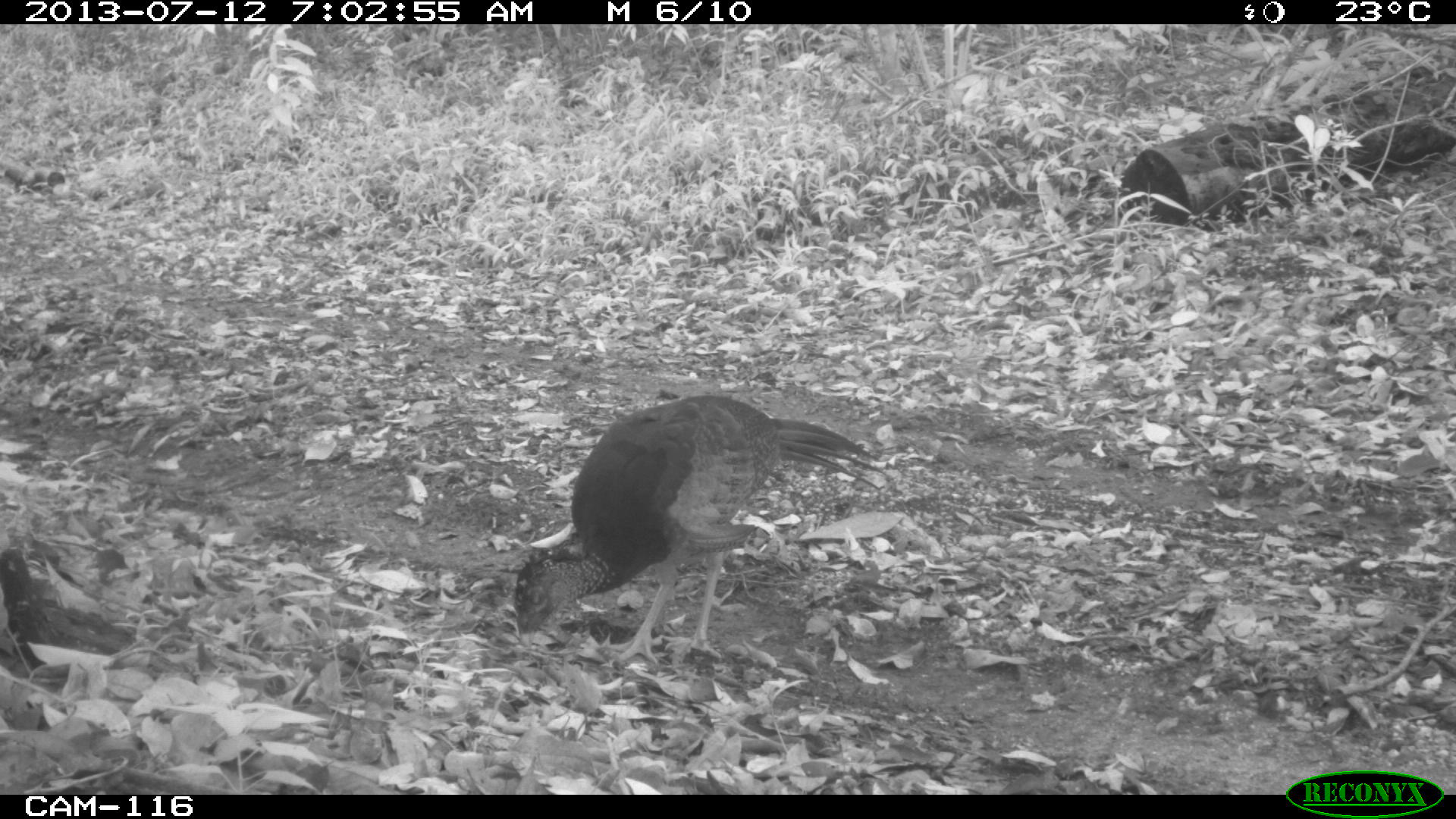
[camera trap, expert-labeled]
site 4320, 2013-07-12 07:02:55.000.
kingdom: Animalia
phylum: Chordata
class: Aves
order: Galliformes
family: Cracidae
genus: Crax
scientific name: Crax rubra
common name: great curassow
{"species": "Crax rubra (great curassow)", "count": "1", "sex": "female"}